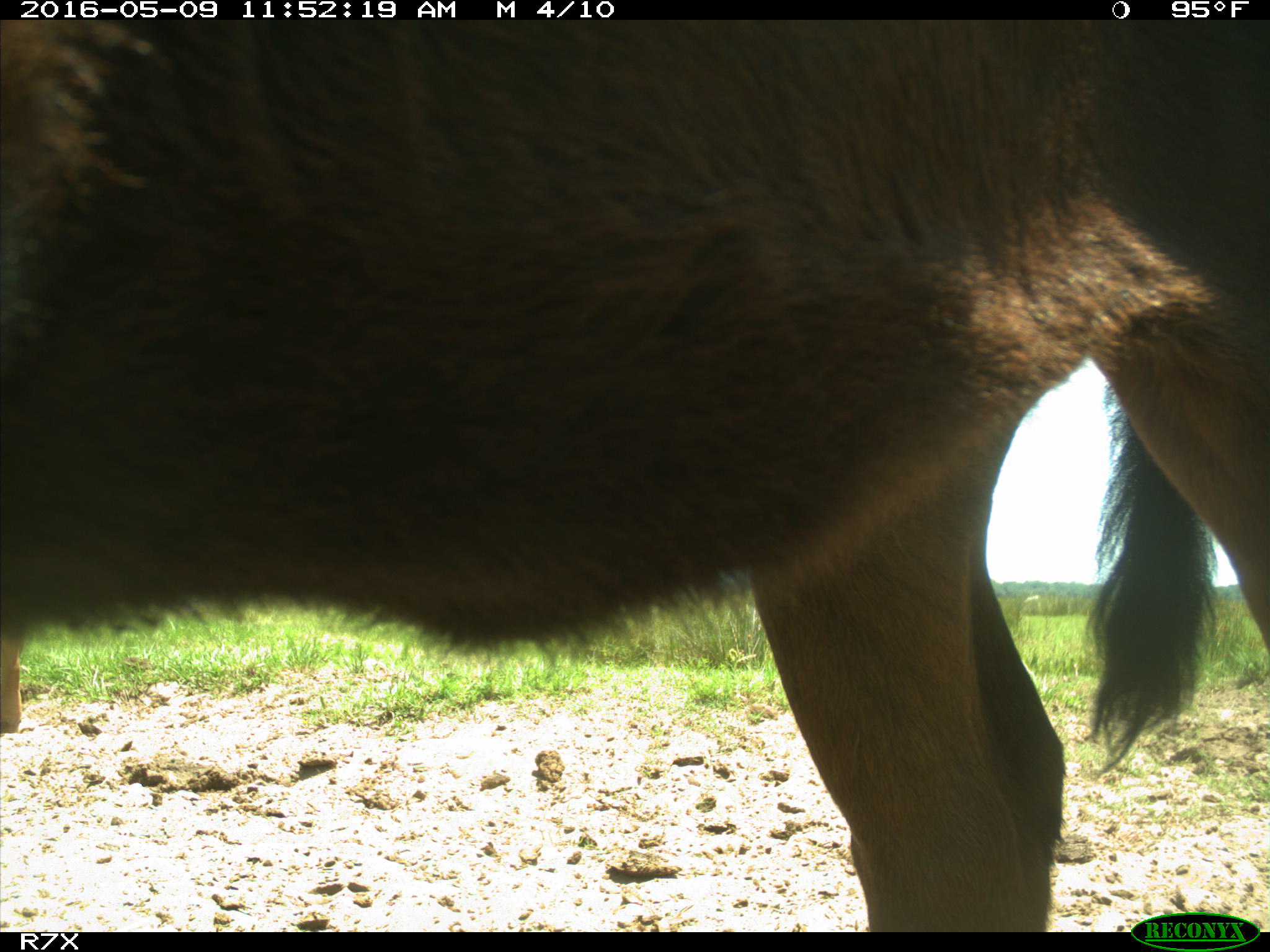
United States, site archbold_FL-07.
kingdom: Animalia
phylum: Chordata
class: Mammalia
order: Artiodactyla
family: Bovidae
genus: Bos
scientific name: Bos taurus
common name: domestic cow